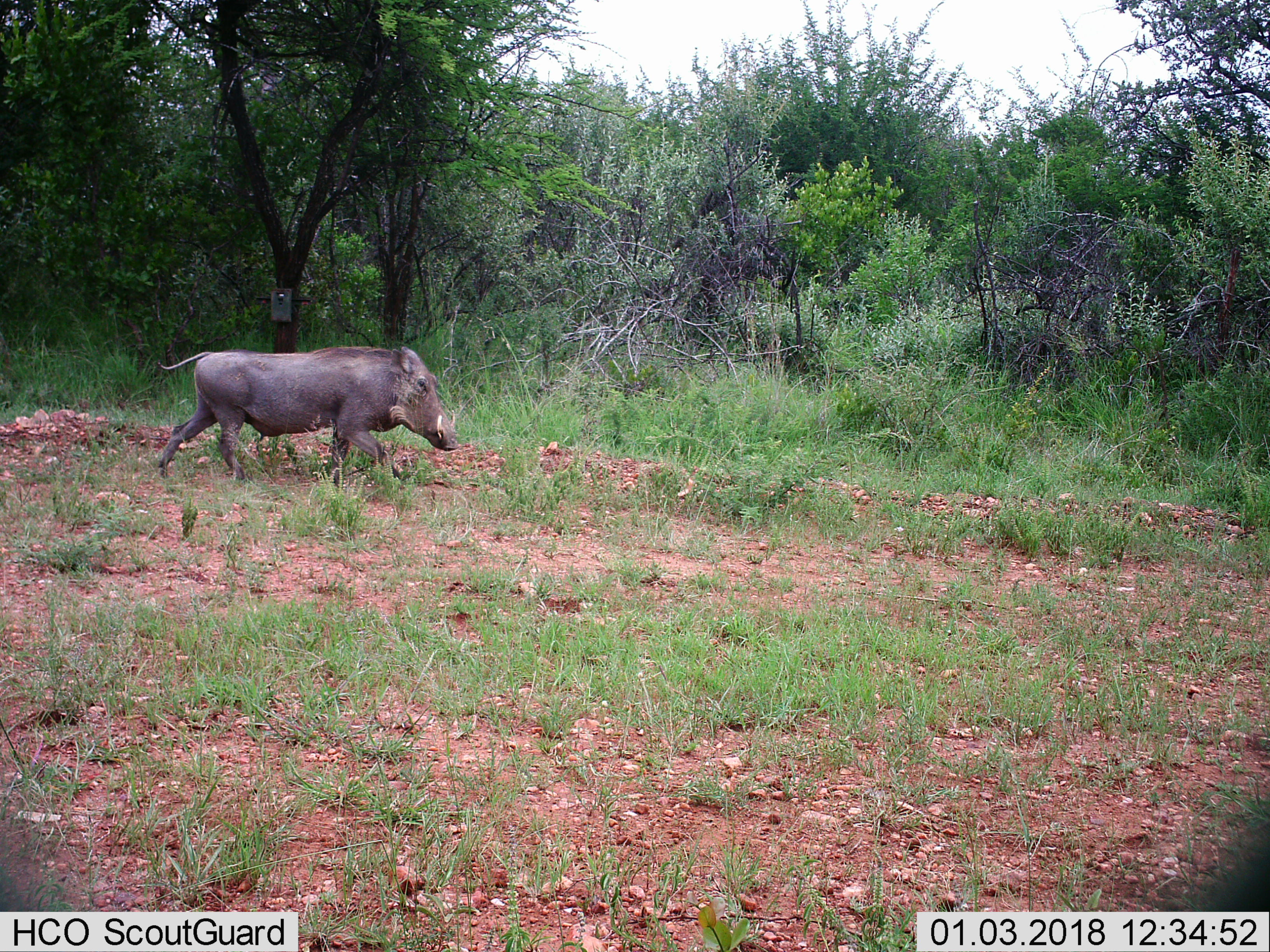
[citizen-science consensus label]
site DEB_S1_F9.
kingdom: Animalia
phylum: Chordata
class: Mammalia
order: Artiodactyla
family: Suidae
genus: Phacochoerus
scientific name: Phacochoerus africanus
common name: warthog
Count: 1.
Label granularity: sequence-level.